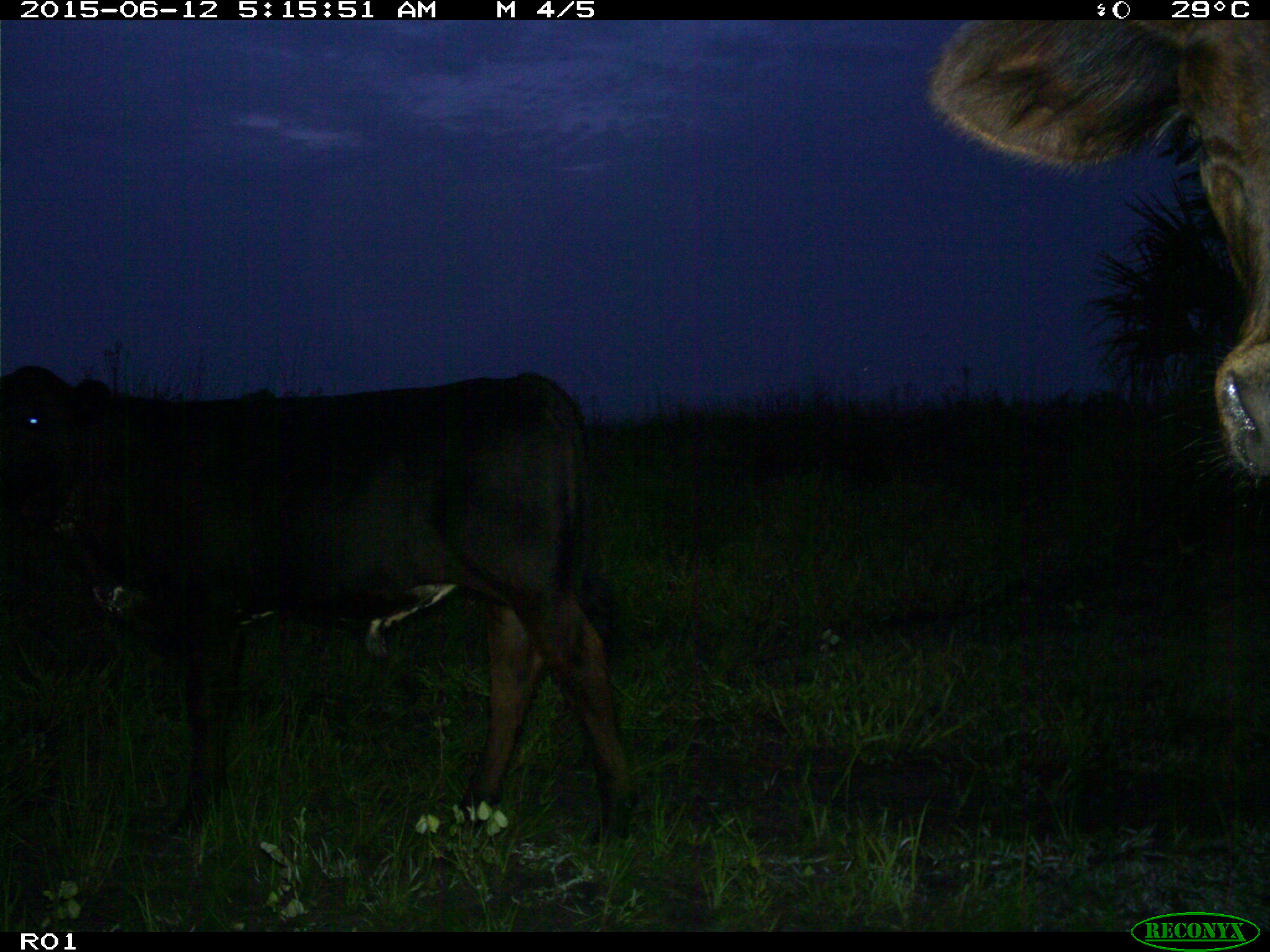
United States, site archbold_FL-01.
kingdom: Animalia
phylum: Chordata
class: Mammalia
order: Artiodactyla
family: Bovidae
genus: Bos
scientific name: Bos taurus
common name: domestic cow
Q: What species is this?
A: Bos taurus (domestic cow).